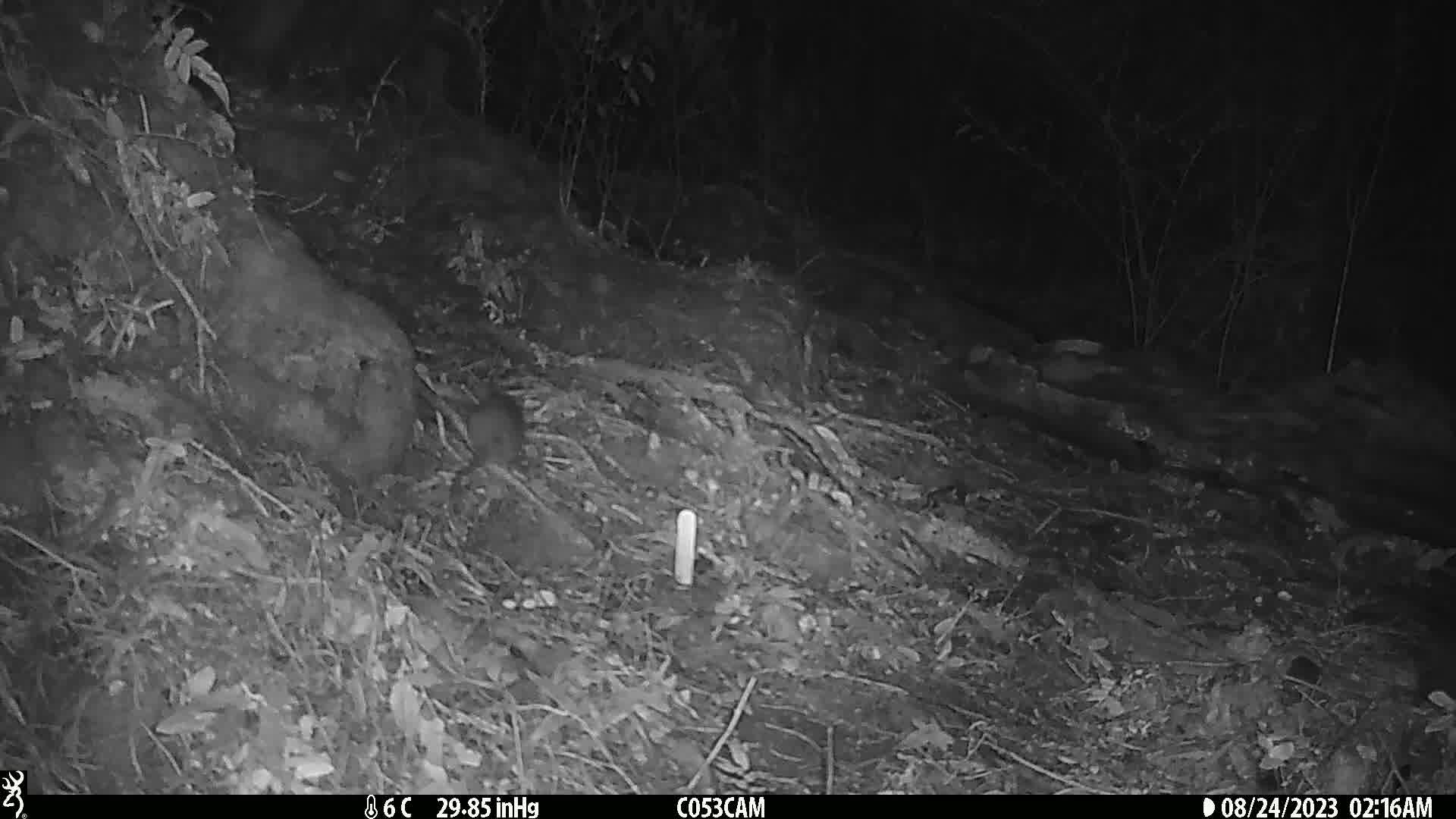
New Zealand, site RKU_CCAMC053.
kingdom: Animalia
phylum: Chordata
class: Mammalia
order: Rodentia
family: Muridae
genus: Rattus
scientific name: Rattus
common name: rat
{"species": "rat (Rattus)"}